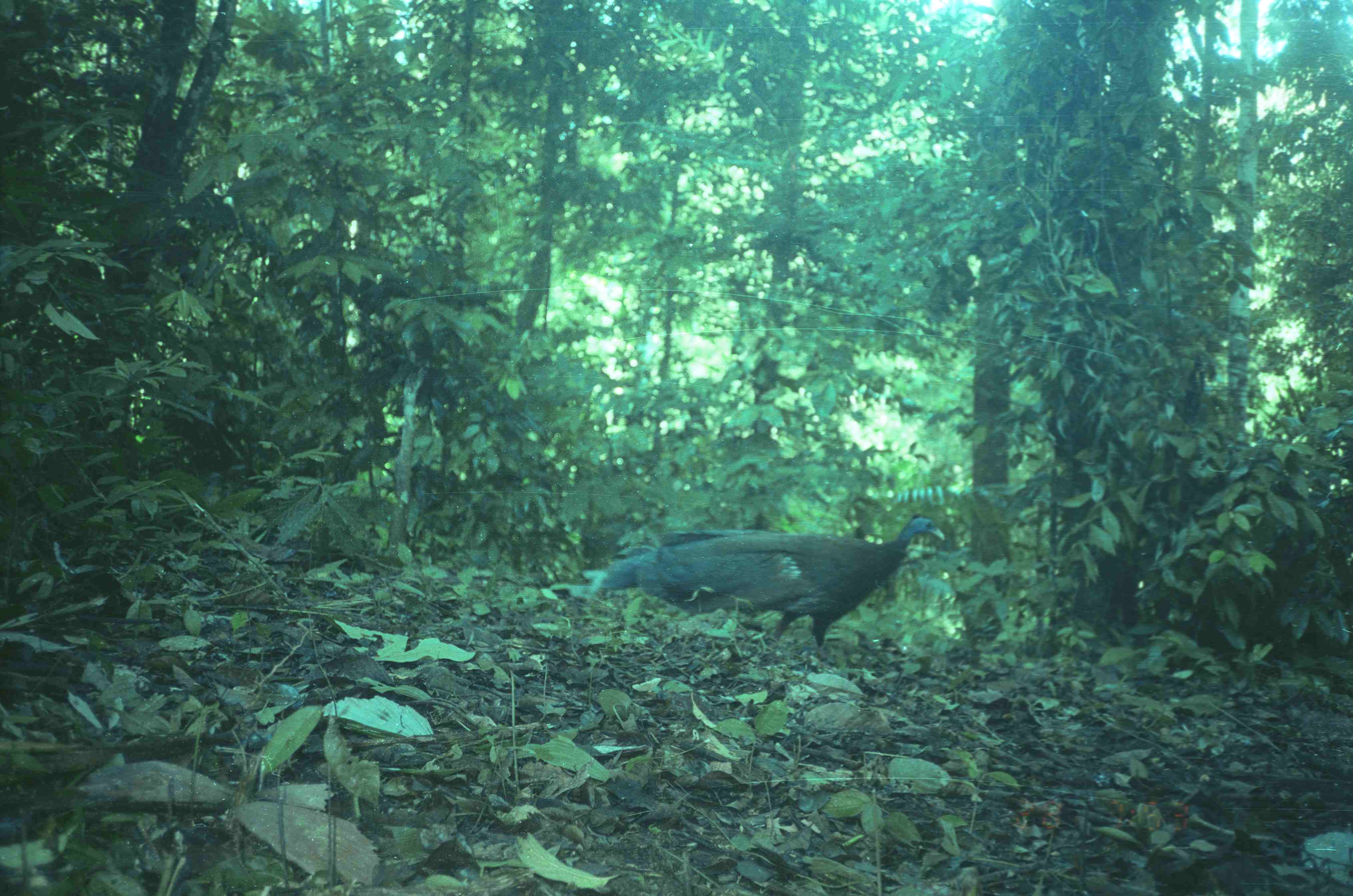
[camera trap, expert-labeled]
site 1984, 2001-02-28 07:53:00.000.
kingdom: Animalia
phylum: Chordata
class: Aves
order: Galliformes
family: Phasianidae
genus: Argusianus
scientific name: Argusianus argus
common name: great argus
Argusianus argus (great argus), count 1.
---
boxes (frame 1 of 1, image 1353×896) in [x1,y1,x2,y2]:
argusianus argus: [589,511,945,657]